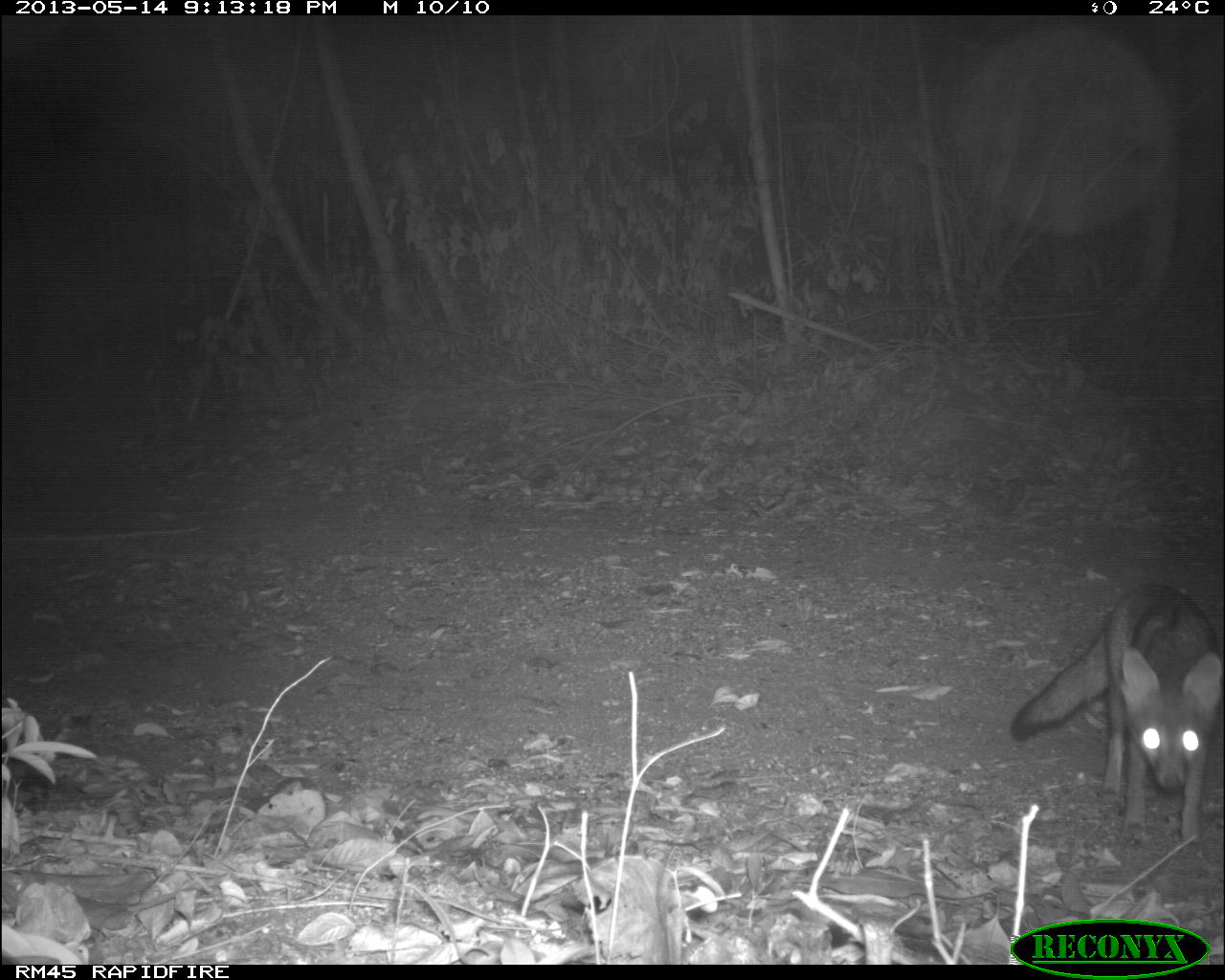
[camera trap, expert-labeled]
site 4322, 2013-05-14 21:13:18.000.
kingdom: Animalia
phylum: Chordata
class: Mammalia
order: Carnivora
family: Canidae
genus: Urocyon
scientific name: Urocyon cinereoargenteus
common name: gray fox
Urocyon cinereoargenteus (gray fox), count 1.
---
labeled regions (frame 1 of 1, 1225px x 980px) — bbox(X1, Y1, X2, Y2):
urocyon cinereoargenteus: bbox(1010, 582, 1220, 842)